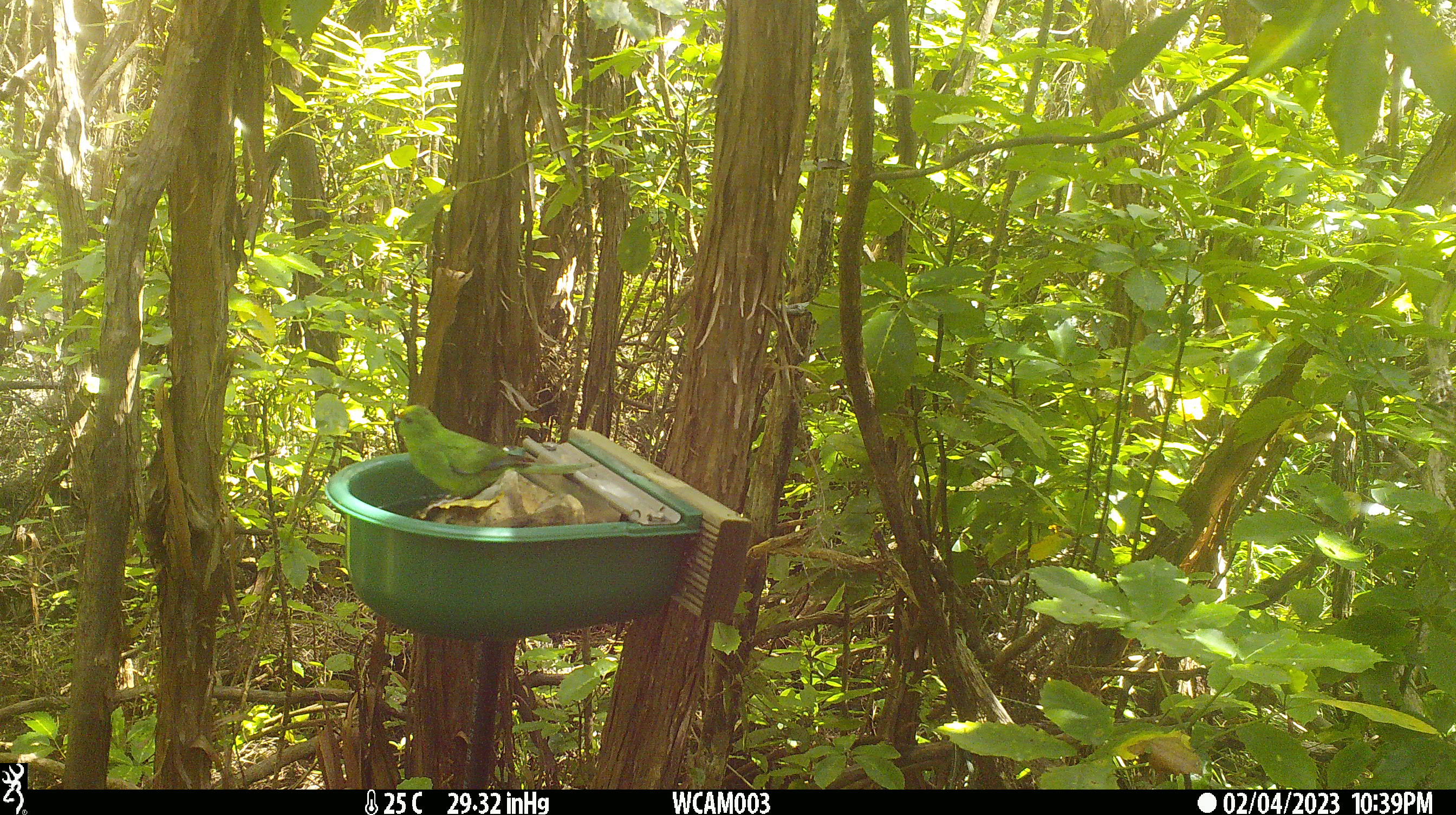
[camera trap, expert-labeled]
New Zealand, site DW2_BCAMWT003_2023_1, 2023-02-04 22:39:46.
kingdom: Animalia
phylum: Chordata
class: Aves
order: Psittaciformes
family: Psittaculidae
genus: Cyanoramphus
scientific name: Cyanoramphus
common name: parakeet